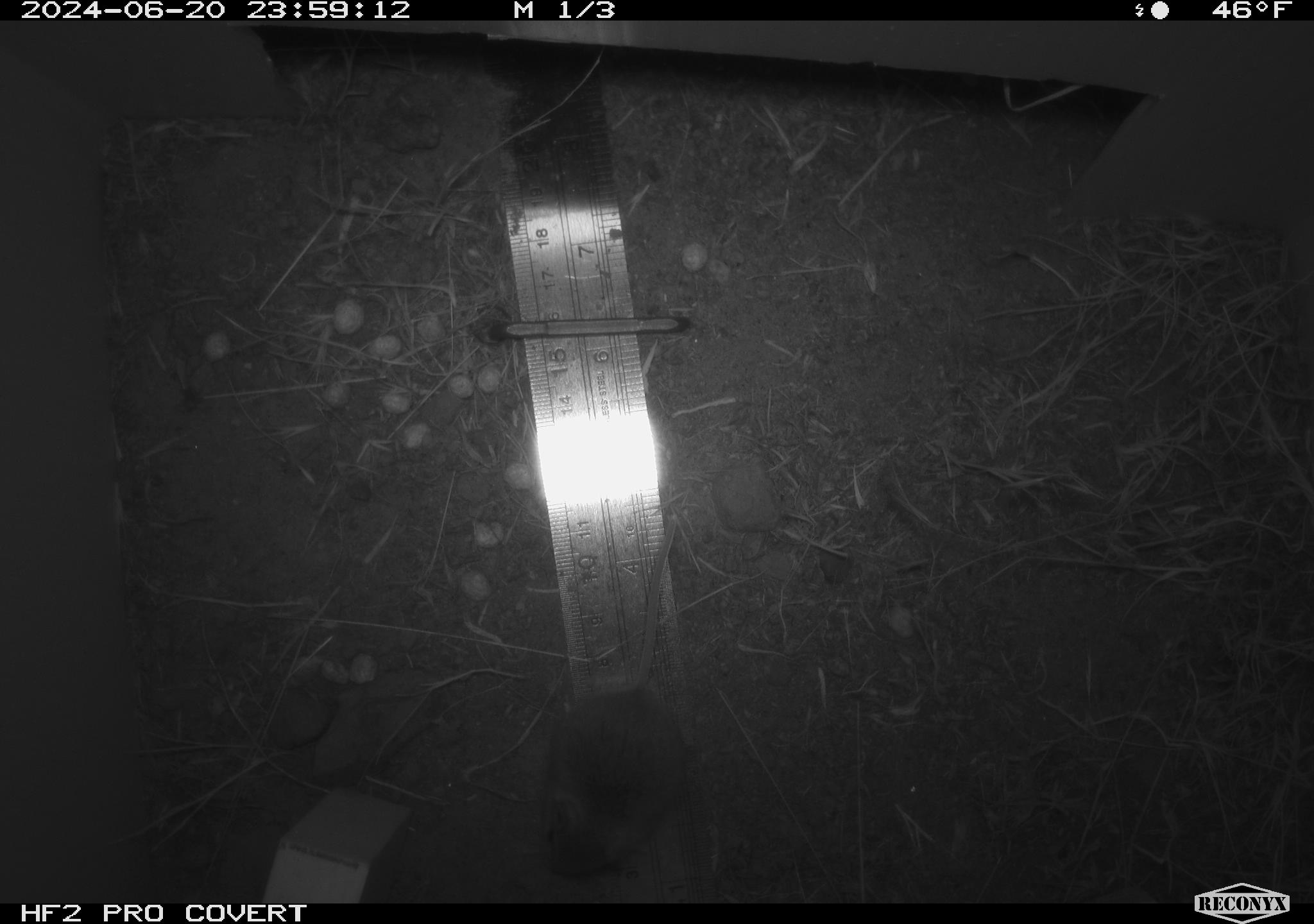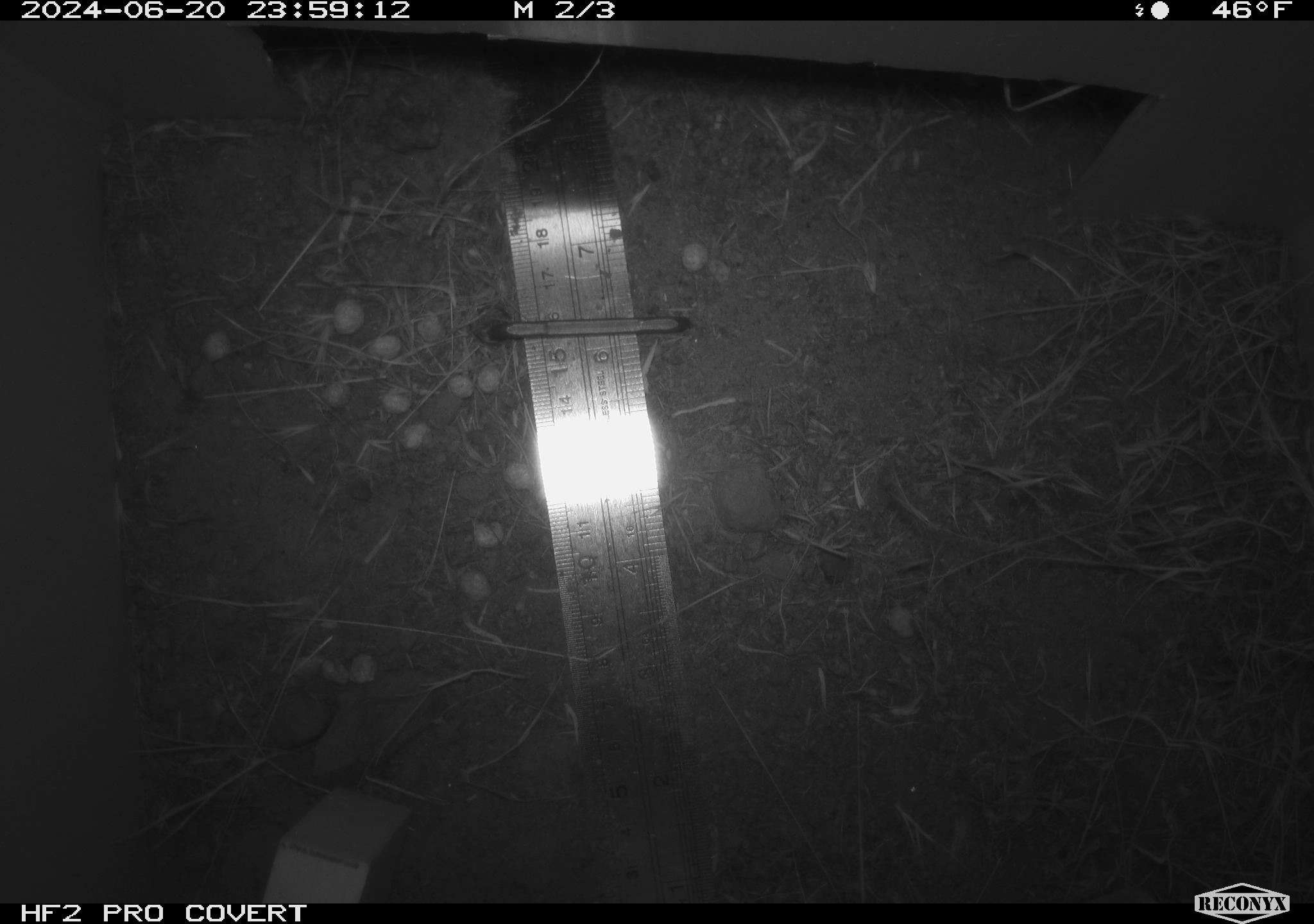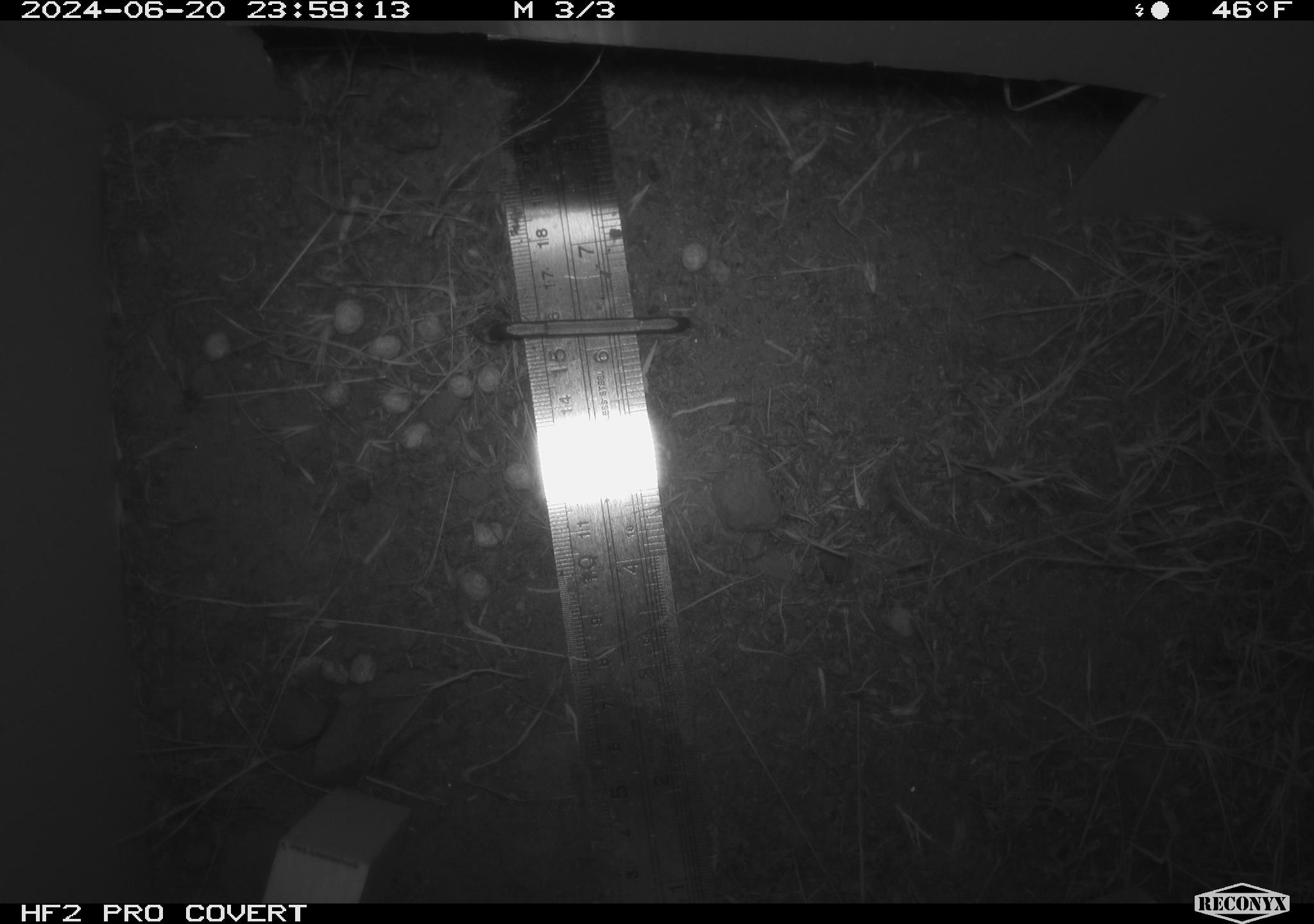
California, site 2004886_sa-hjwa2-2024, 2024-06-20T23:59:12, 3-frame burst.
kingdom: Animalia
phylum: Chordata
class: Mammalia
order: Rodentia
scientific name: Rodentia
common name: rodent